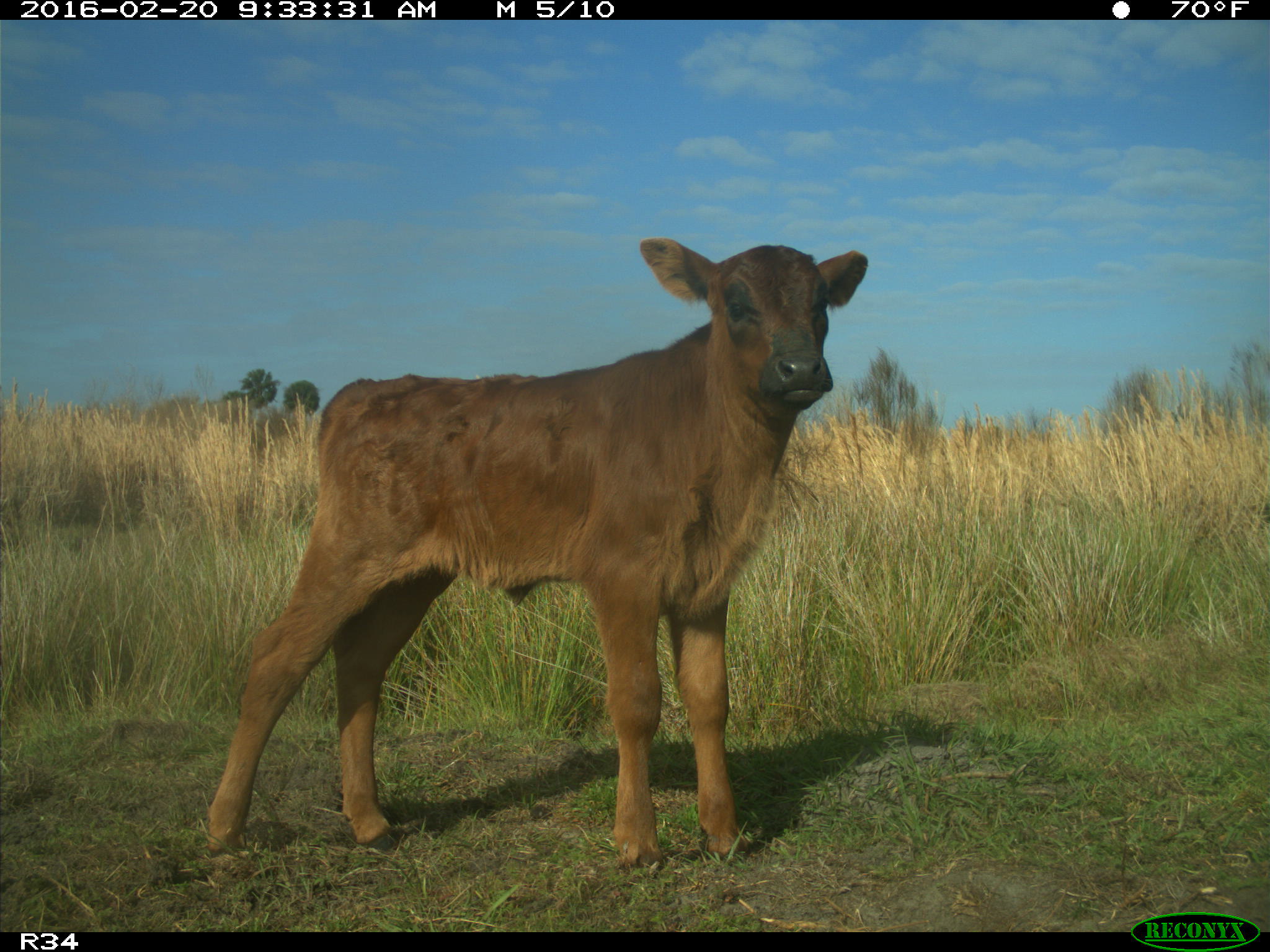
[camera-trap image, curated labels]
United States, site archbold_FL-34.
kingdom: Animalia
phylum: Chordata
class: Mammalia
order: Artiodactyla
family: Bovidae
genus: Bos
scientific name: Bos taurus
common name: domestic cow